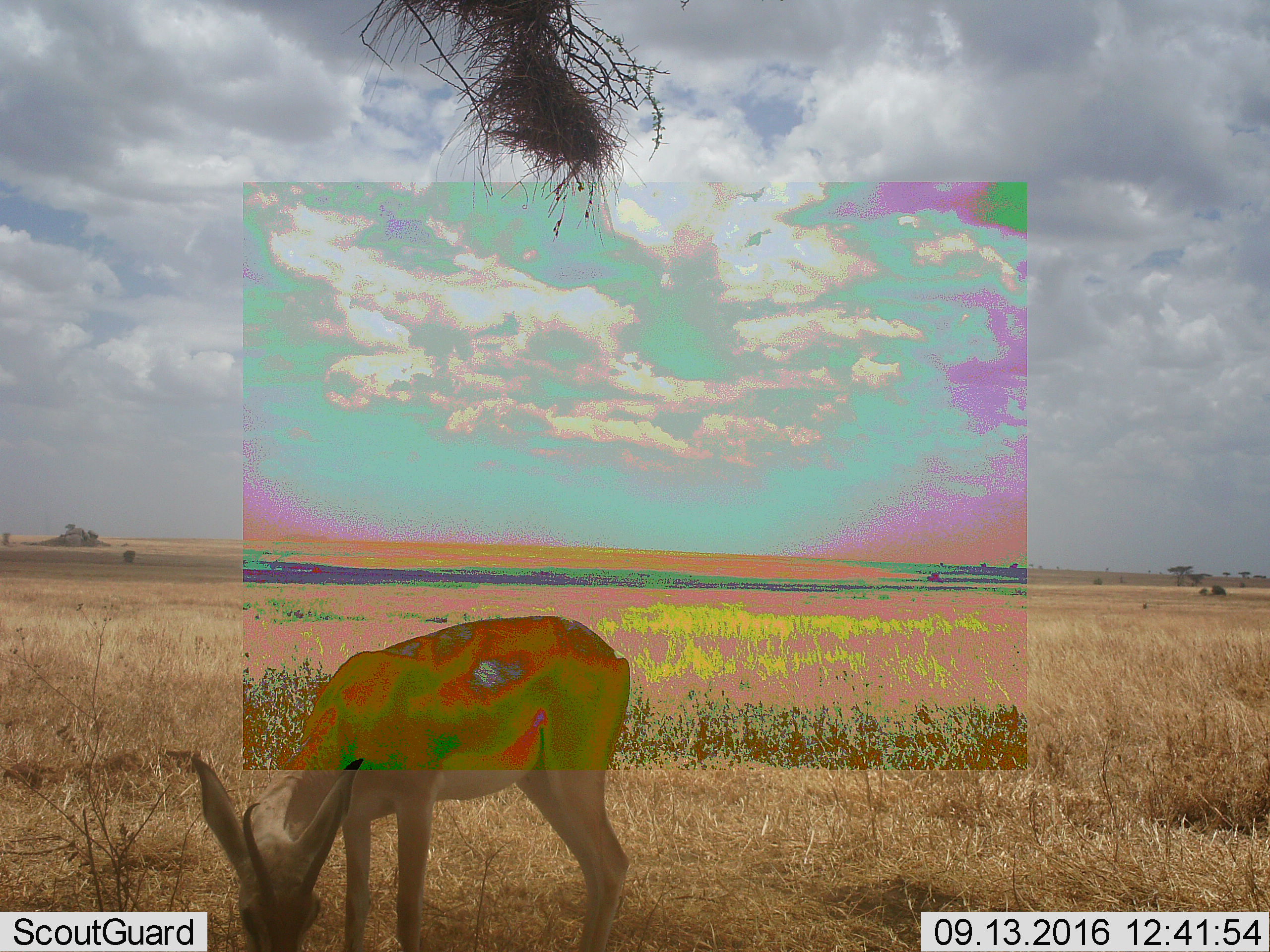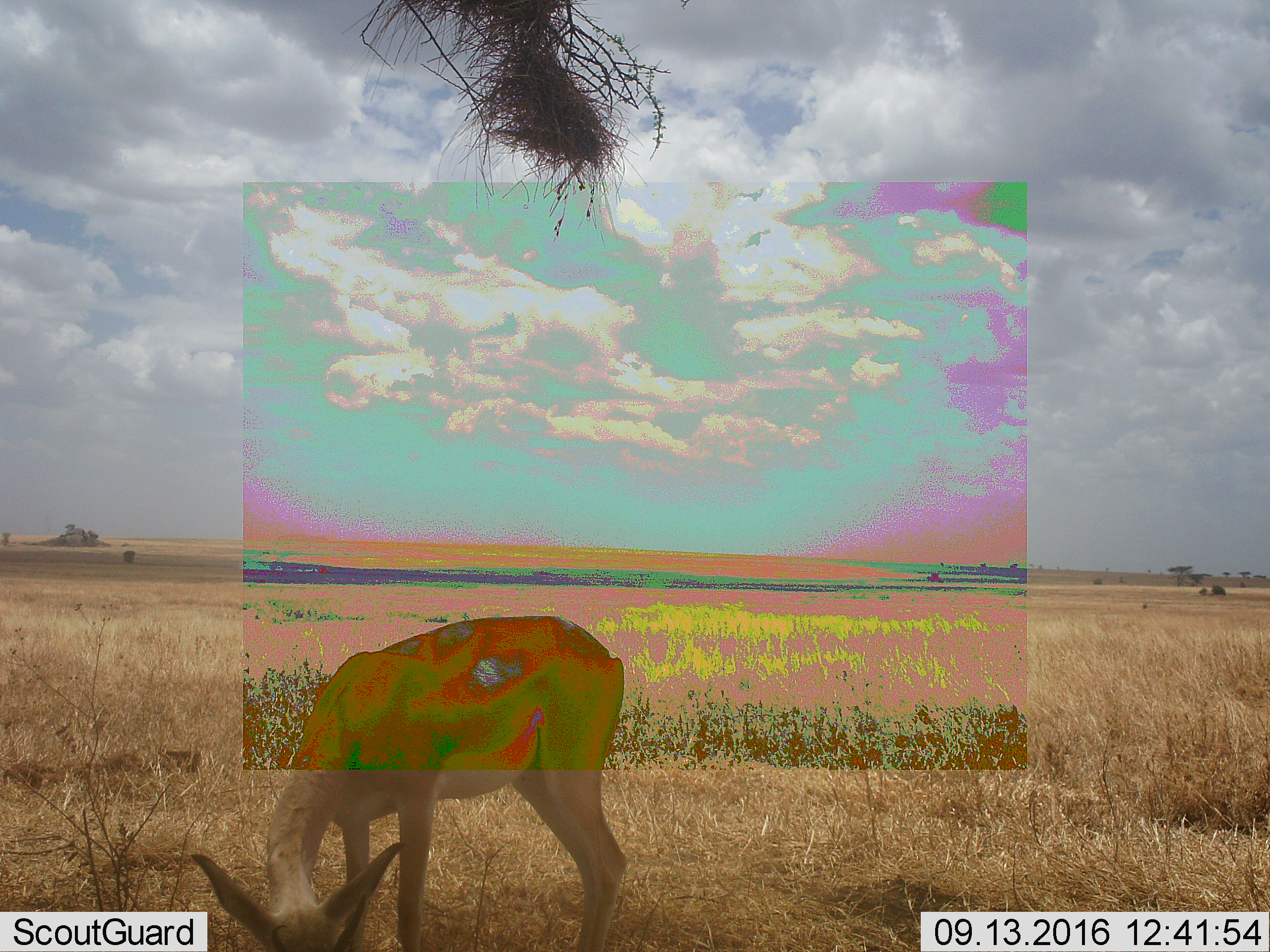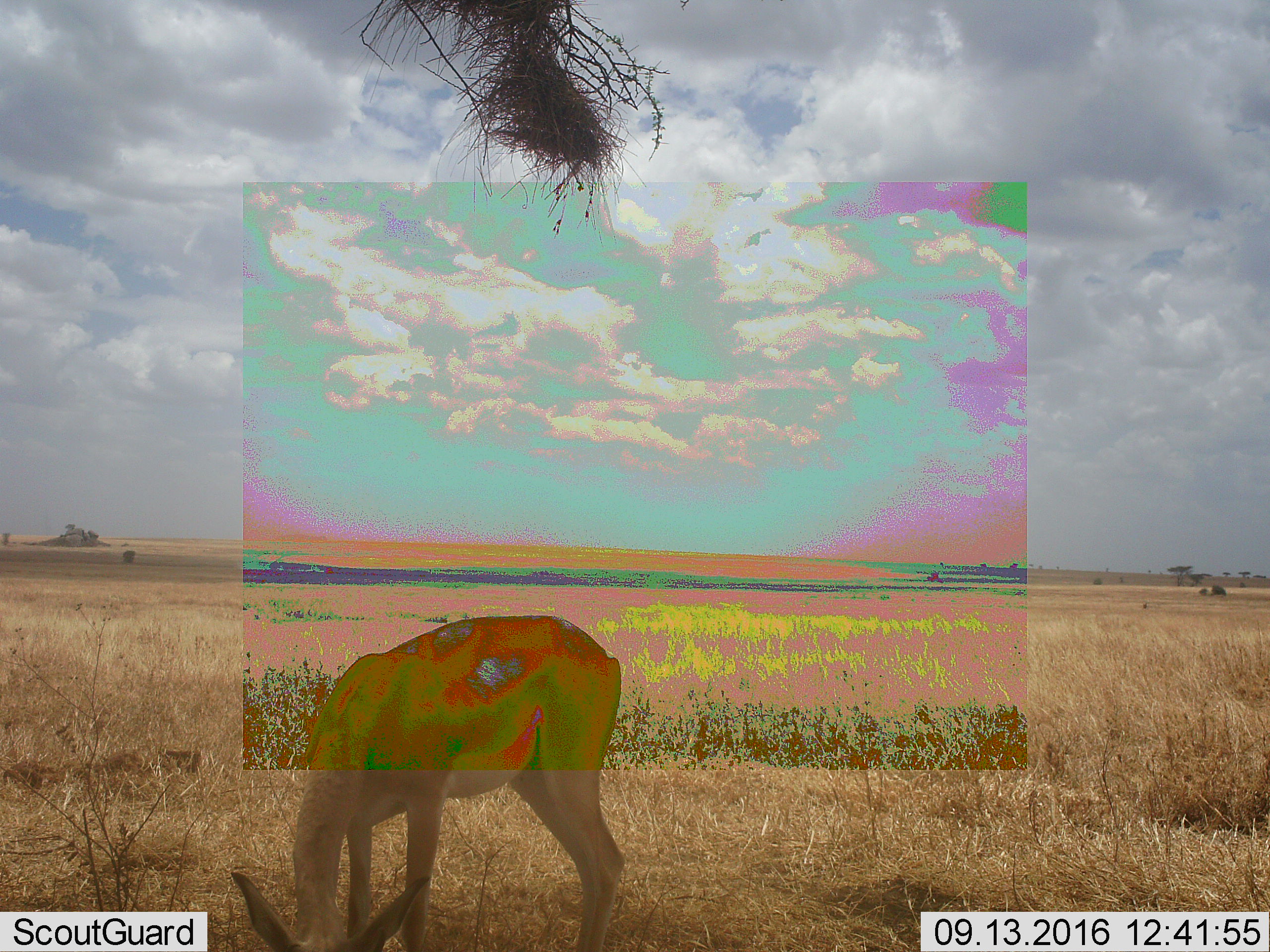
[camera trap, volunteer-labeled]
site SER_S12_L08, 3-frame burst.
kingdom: Animalia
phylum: Chordata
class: Mammalia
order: Artiodactyla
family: Bovidae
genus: Nanger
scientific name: Nanger granti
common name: grant's gazelle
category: gazellegrants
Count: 1.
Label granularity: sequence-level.